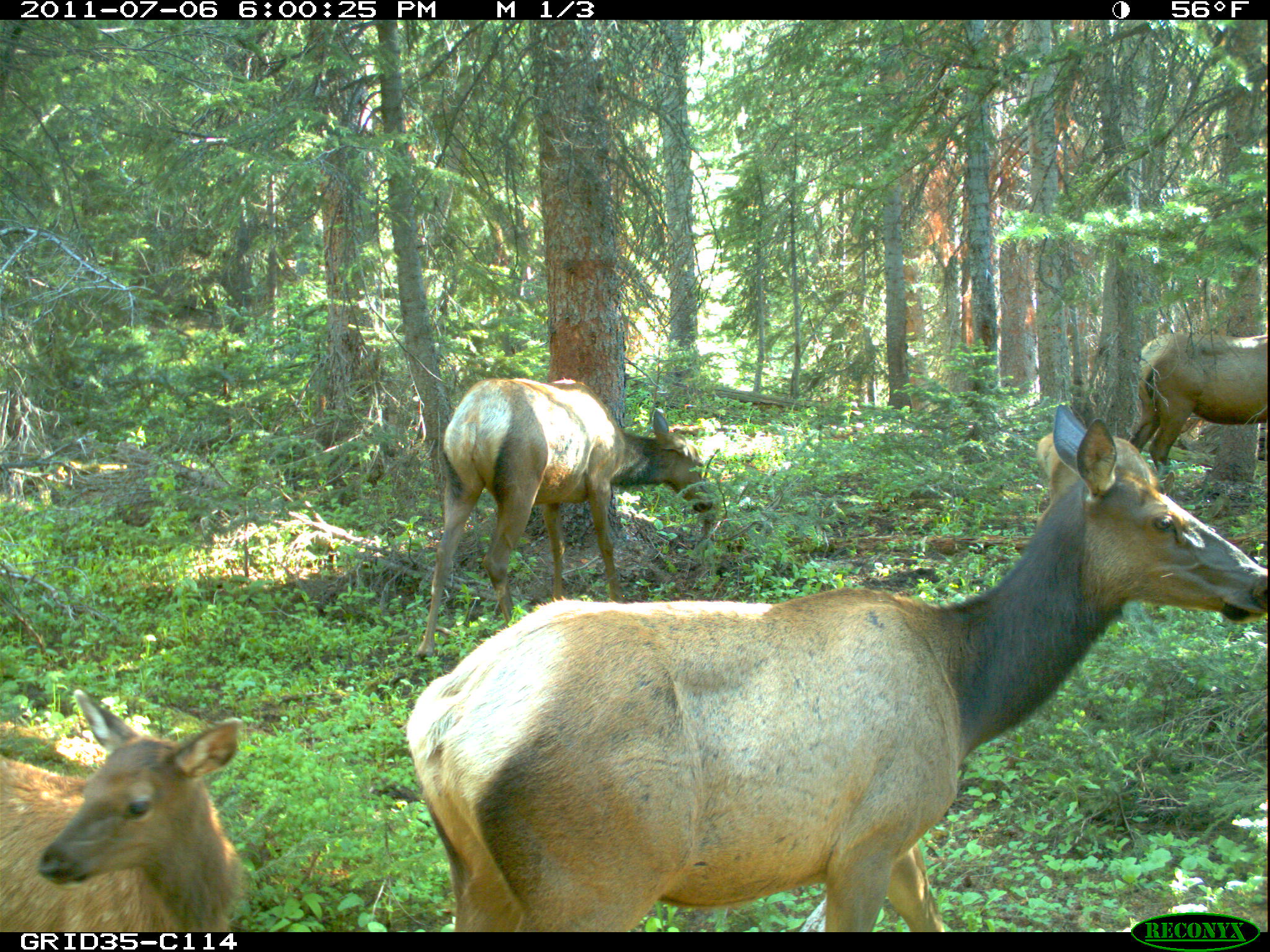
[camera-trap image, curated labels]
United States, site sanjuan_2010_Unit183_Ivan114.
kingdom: Animalia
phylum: Chordata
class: Mammalia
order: Artiodactyla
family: Cervidae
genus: Cervus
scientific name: Cervus elaphus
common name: red deer